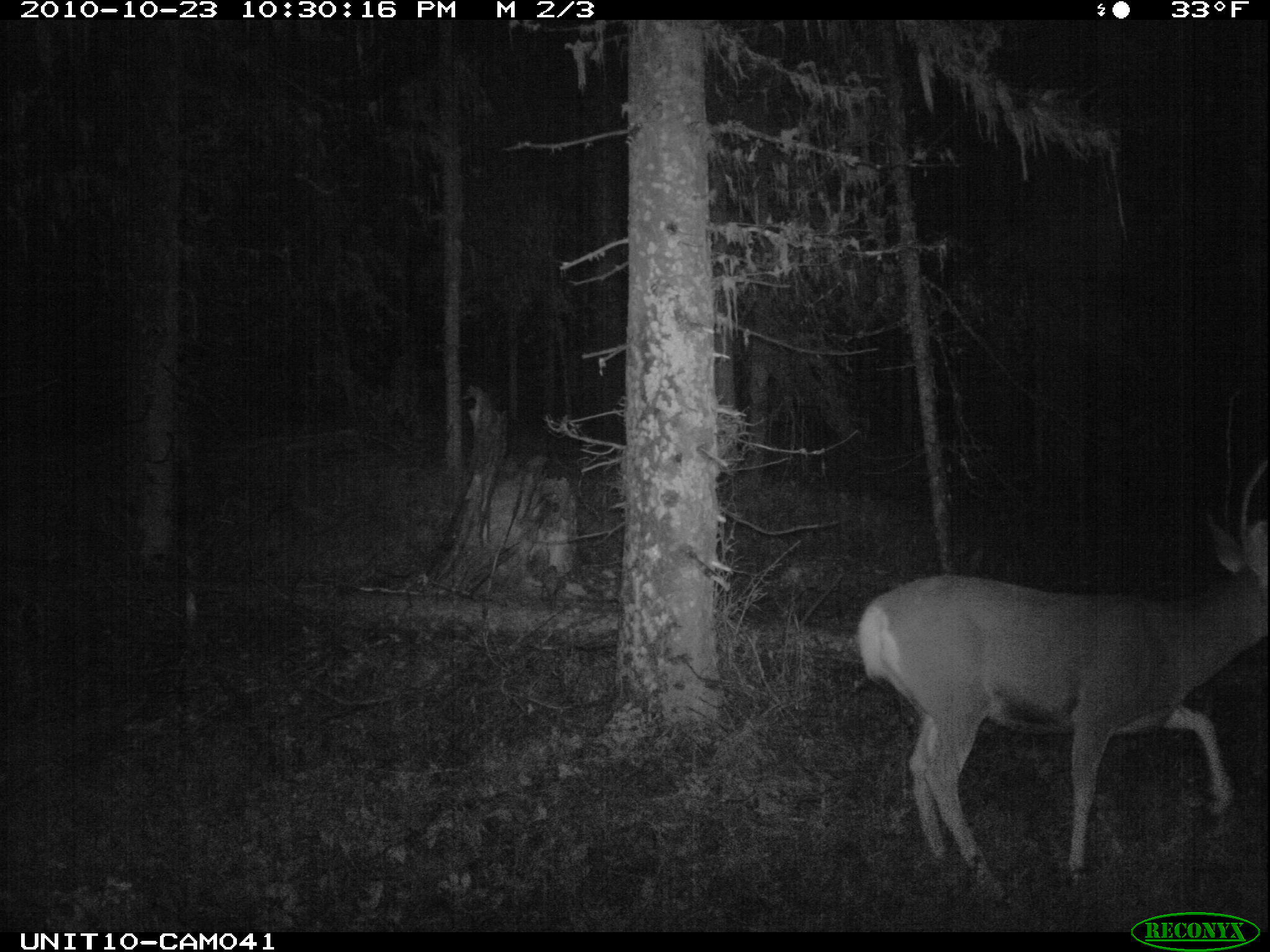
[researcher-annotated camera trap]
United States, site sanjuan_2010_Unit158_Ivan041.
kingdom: Animalia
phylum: Chordata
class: Mammalia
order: Artiodactyla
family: Cervidae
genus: Odocoileus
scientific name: Odocoileus hemionus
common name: mule deer